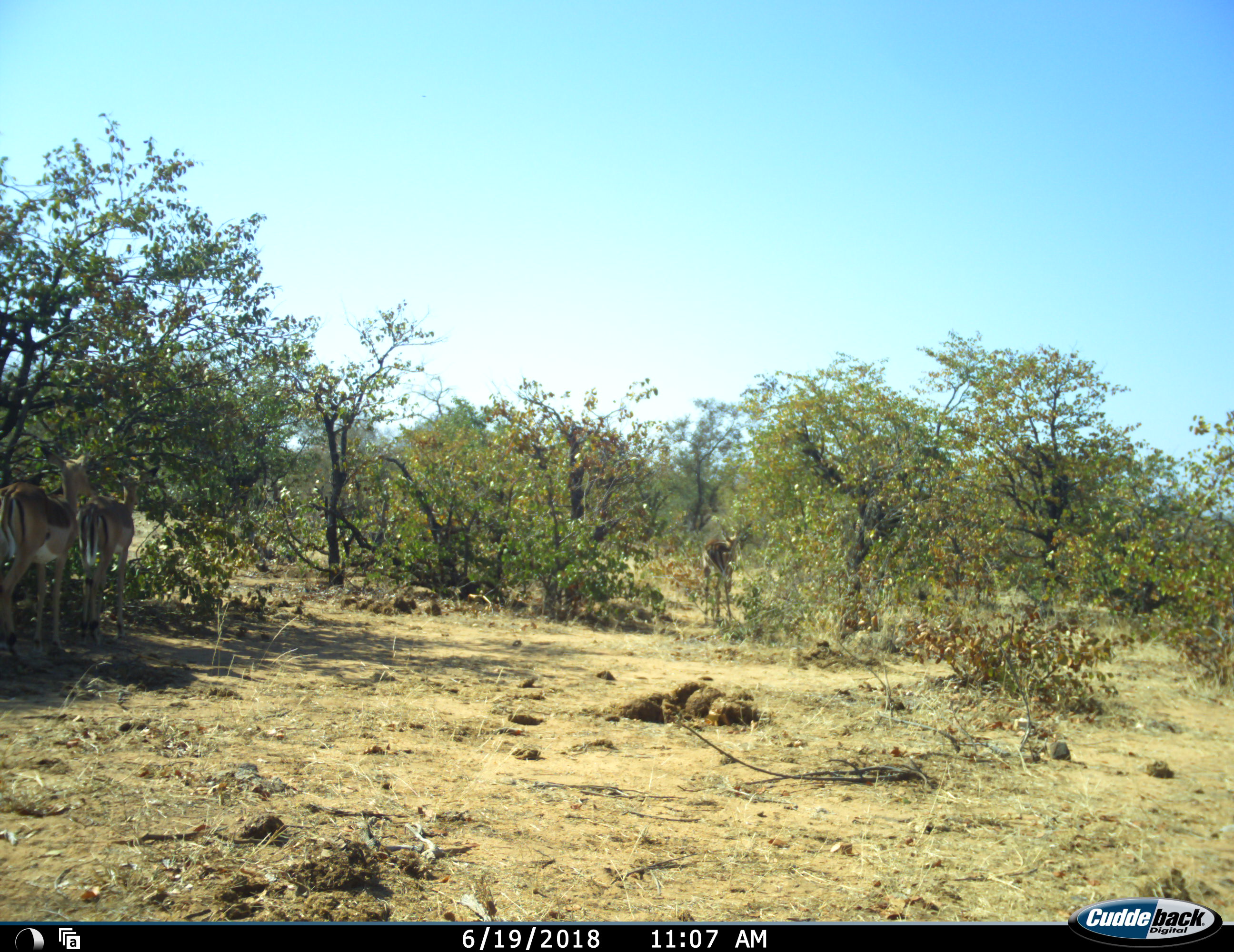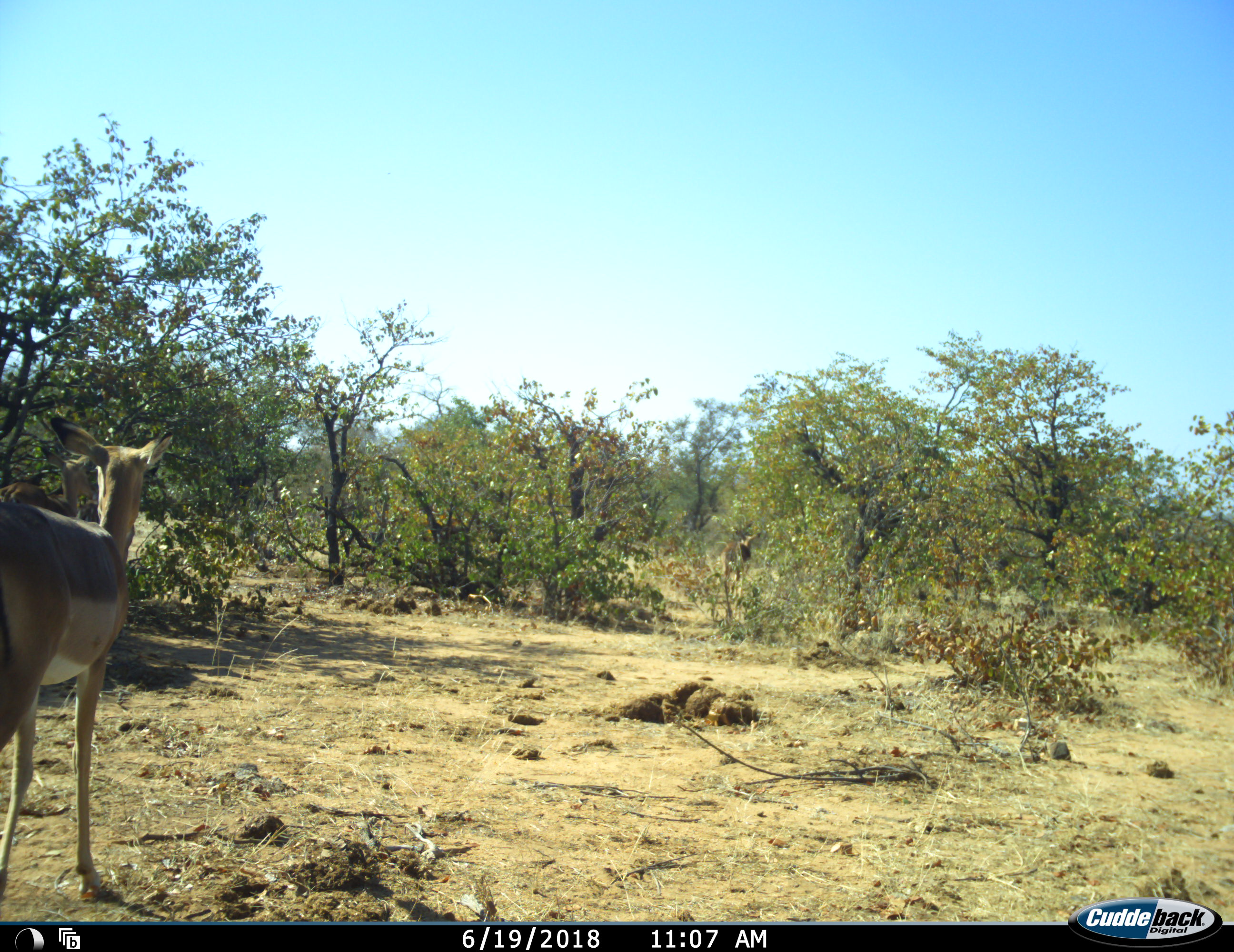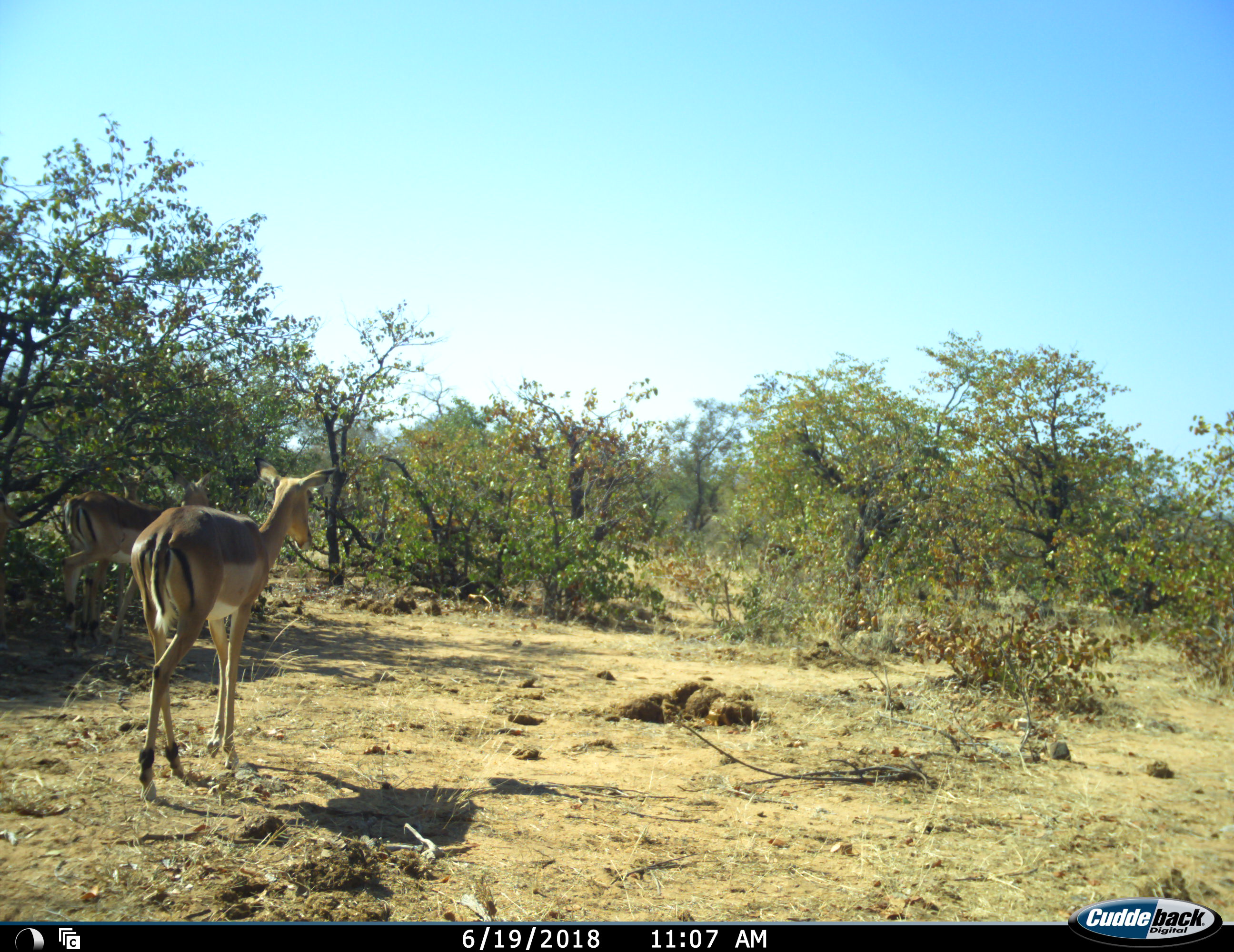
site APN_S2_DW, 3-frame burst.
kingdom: Animalia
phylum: Chordata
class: Mammalia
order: Artiodactyla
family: Bovidae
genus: Aepyceros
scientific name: Aepyceros melampus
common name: impala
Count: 3.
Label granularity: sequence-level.